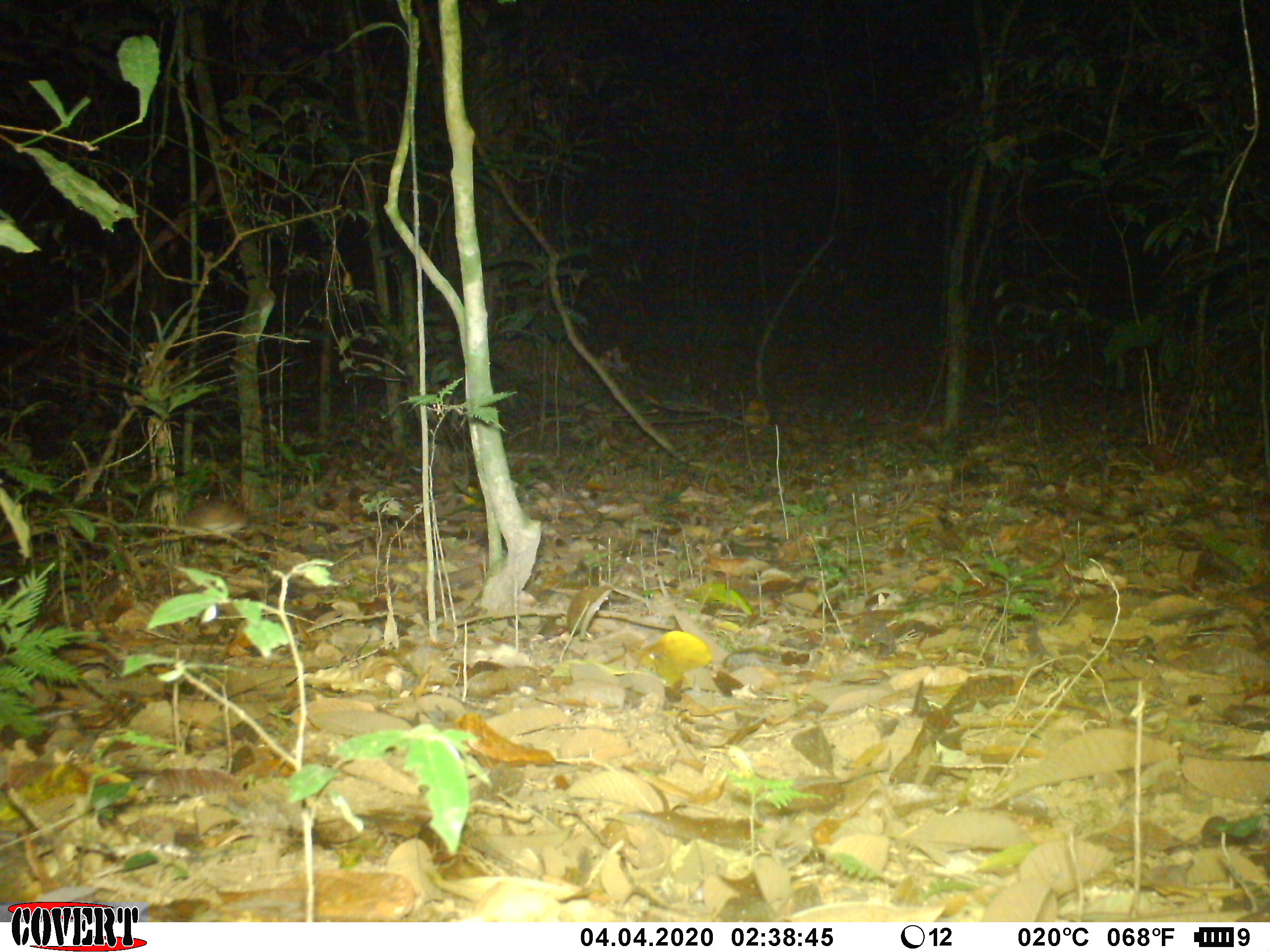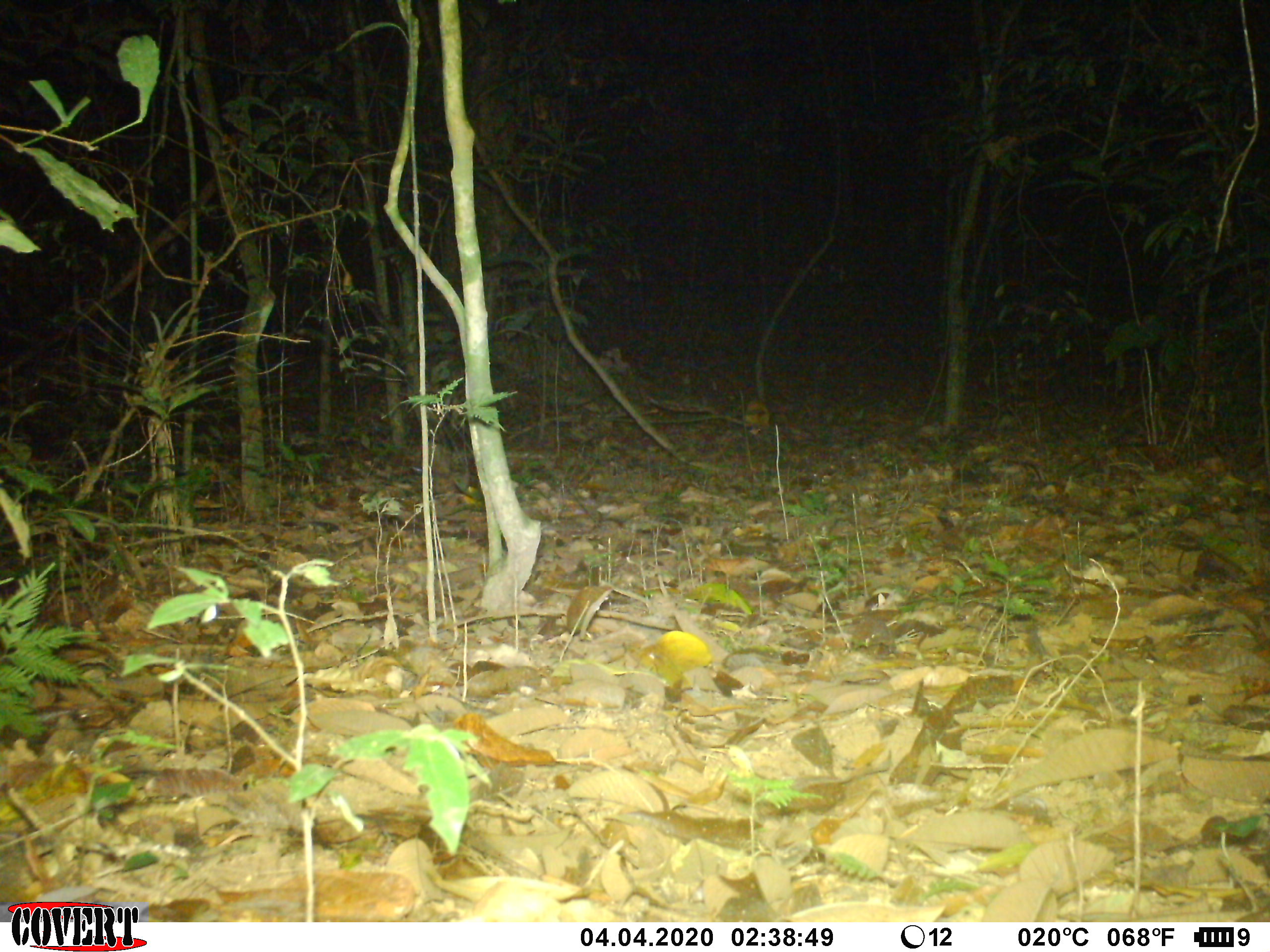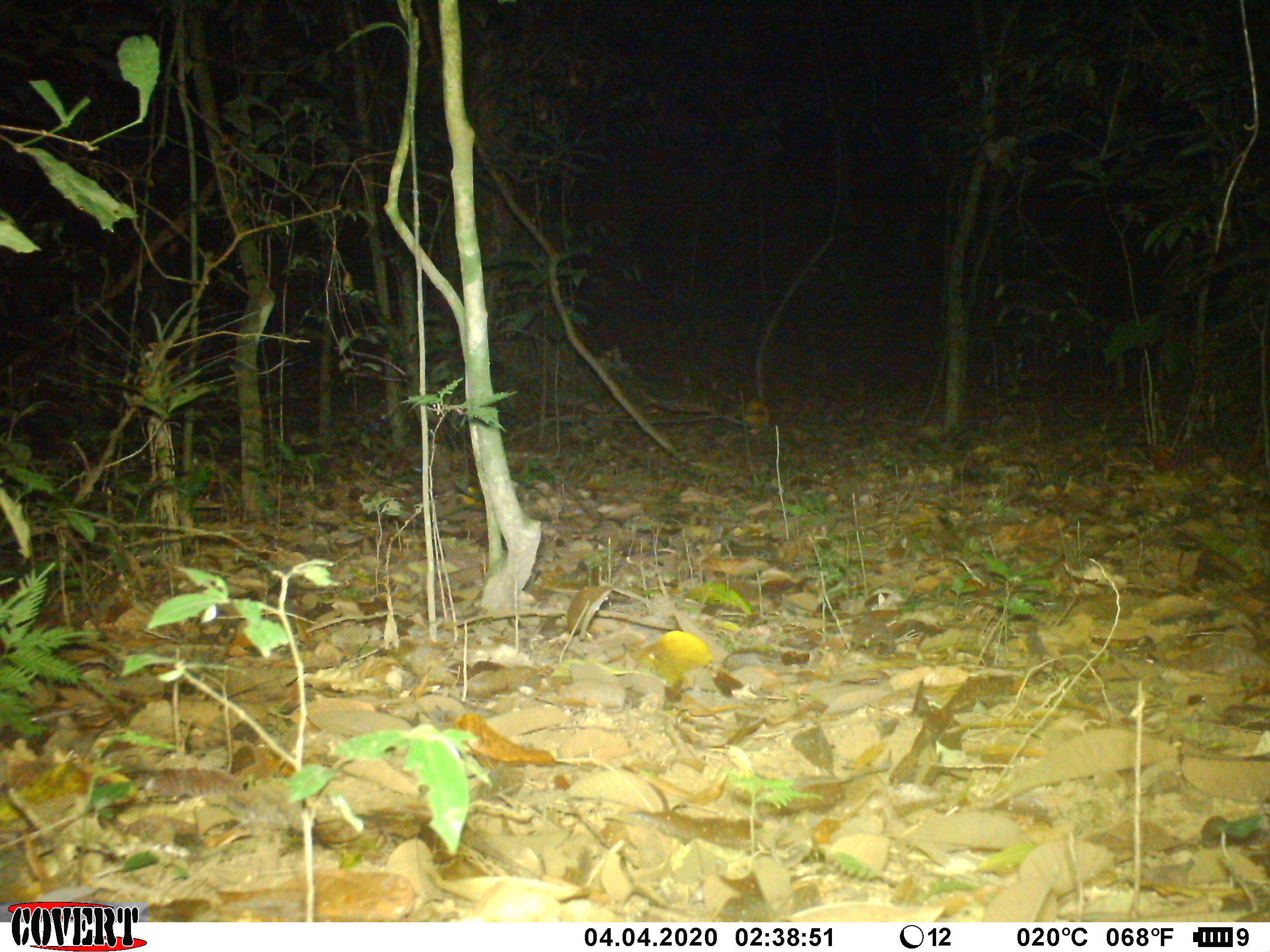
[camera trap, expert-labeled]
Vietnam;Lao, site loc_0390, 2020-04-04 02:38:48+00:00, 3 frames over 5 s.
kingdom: Animalia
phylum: Chordata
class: Mammalia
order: Rodentia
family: Muridae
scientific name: Muridae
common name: old-world mice and rats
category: unidentified murid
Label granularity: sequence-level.